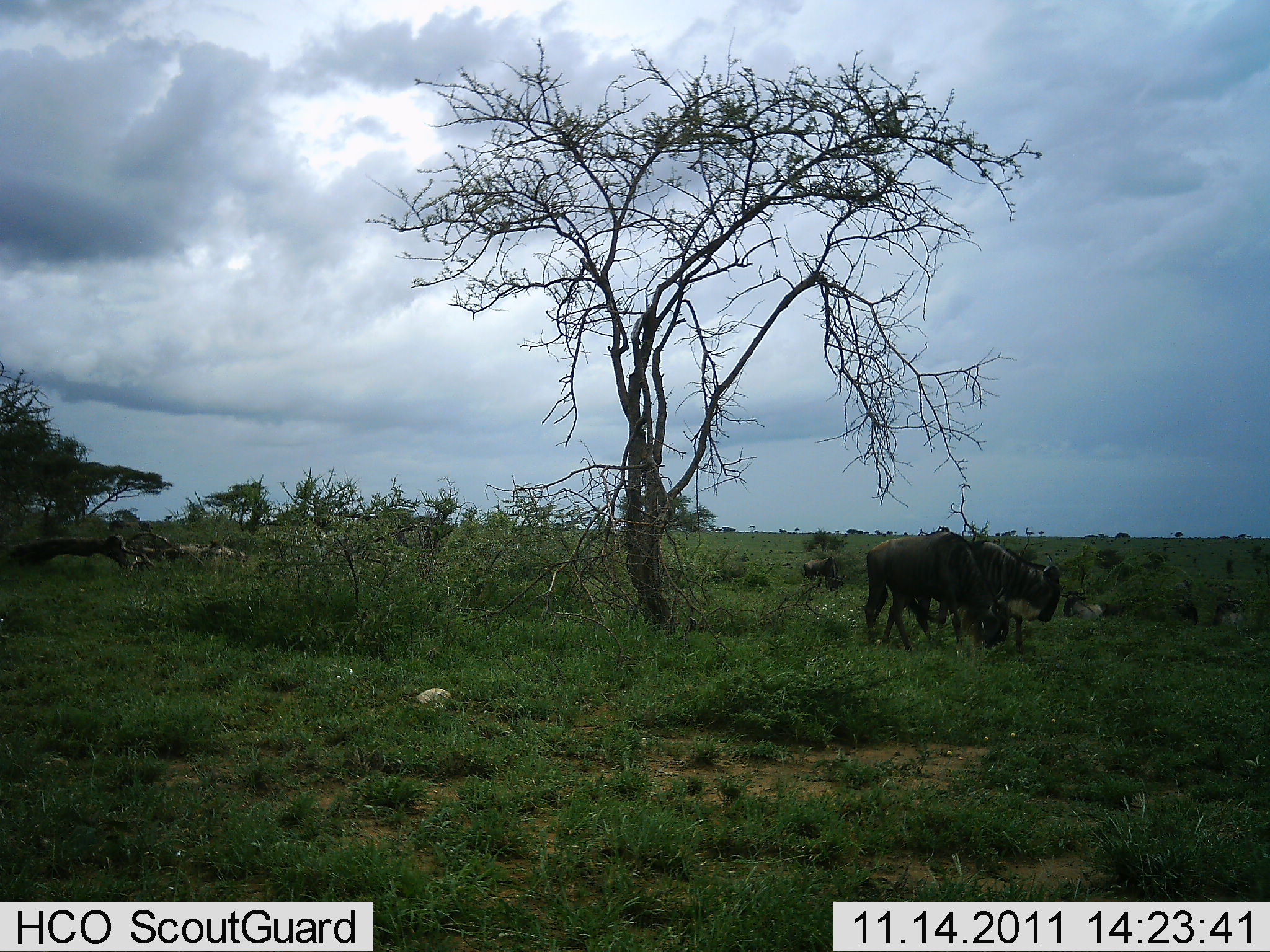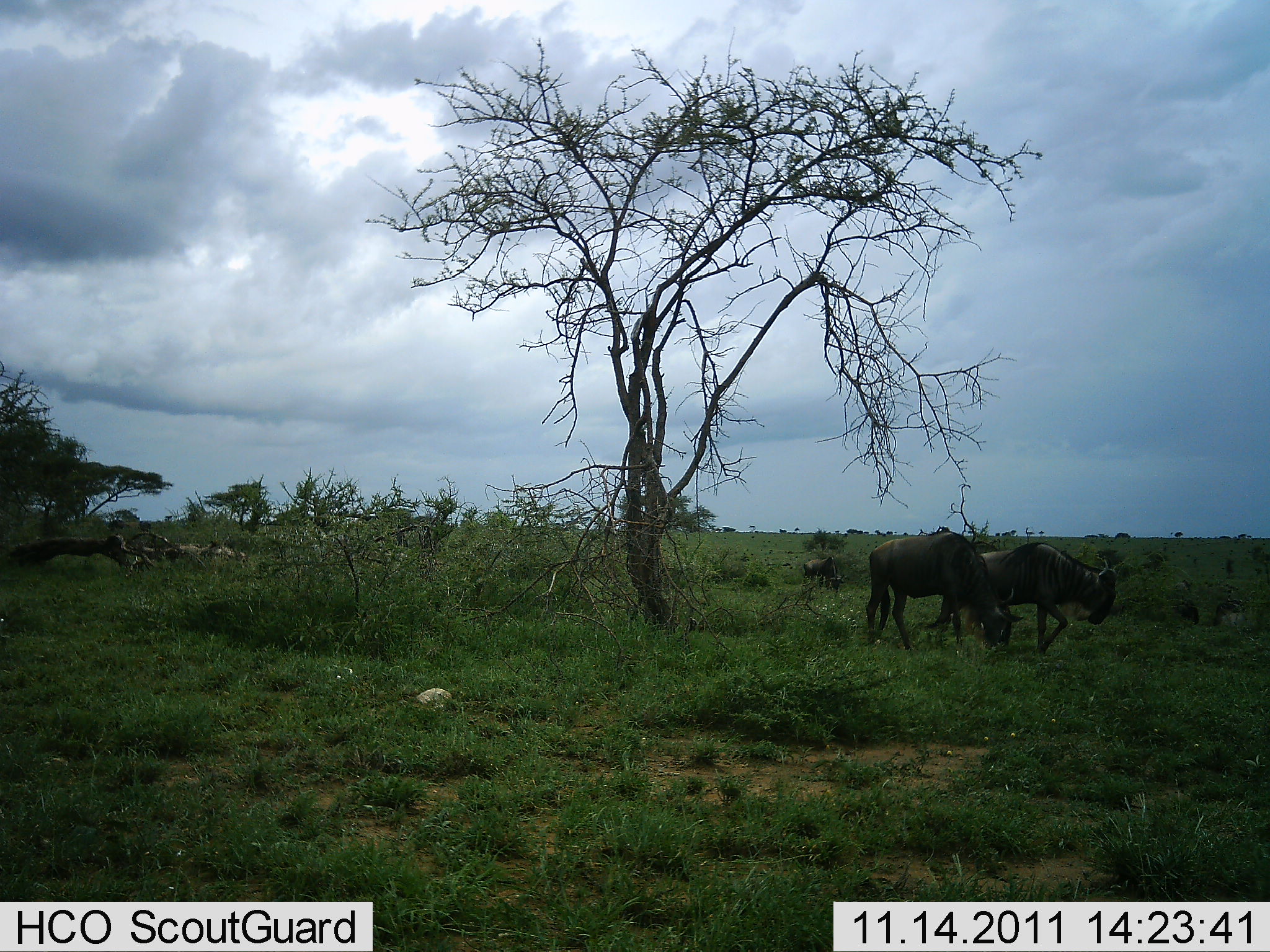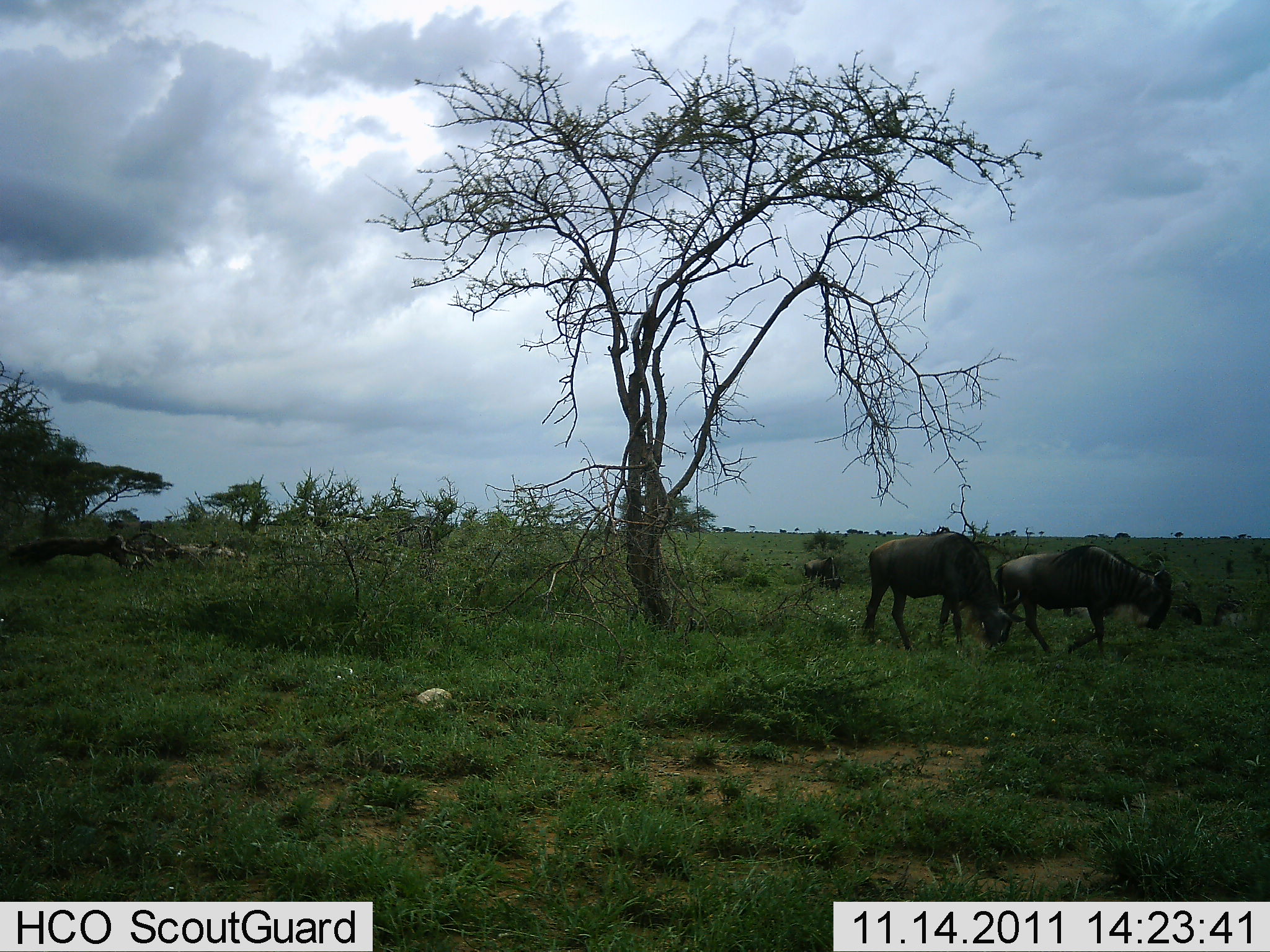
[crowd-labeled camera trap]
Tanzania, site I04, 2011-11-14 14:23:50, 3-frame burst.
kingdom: Animalia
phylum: Chordata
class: Mammalia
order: Artiodactyla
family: Bovidae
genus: Connochaetes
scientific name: Connochaetes taurinus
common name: blue wildebeest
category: wildebeest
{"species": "wildebeest (blue wildebeest) (Connochaetes taurinus)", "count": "2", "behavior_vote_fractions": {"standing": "36%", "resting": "0%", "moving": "73%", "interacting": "0%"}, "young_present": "0%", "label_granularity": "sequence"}